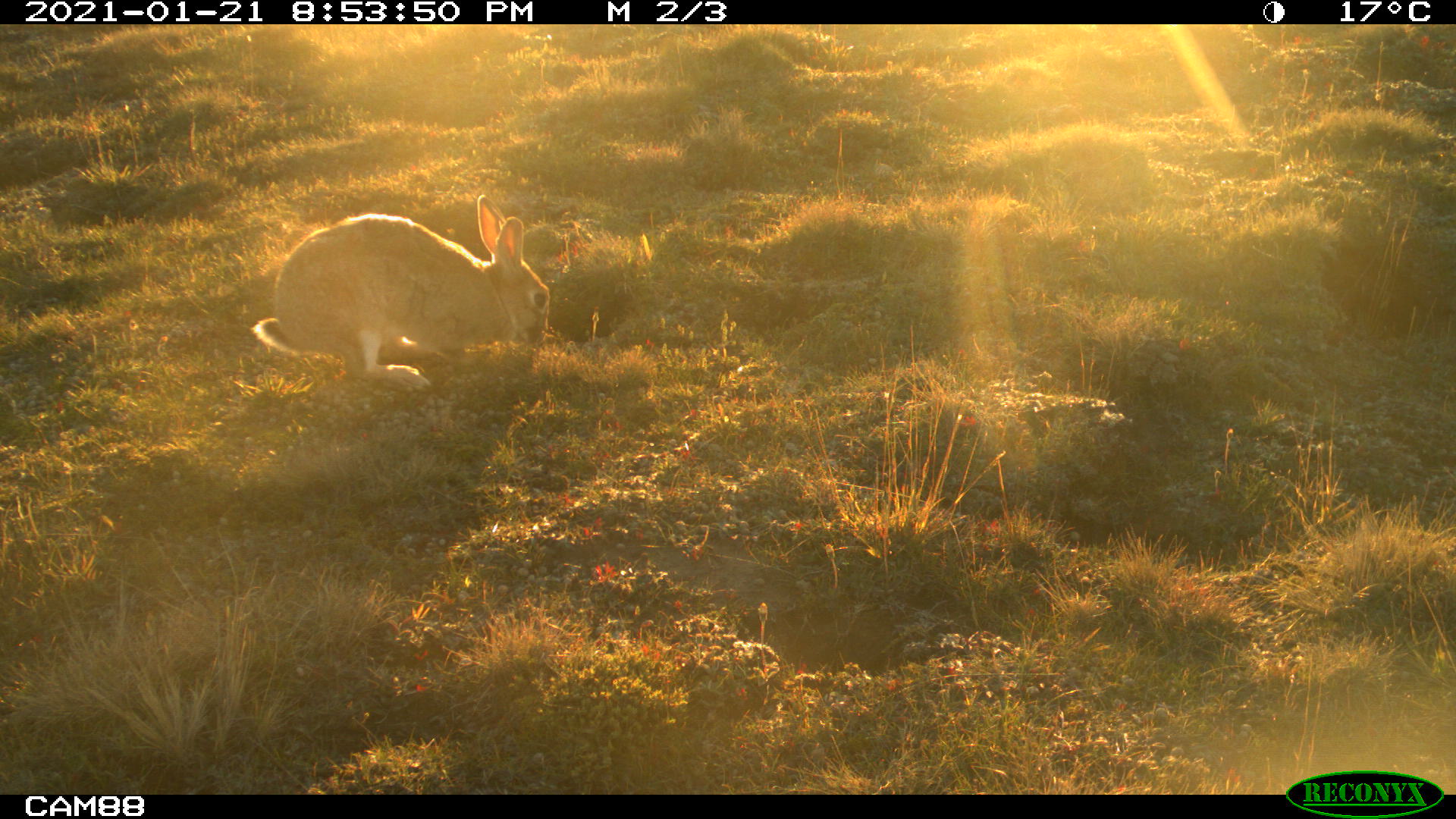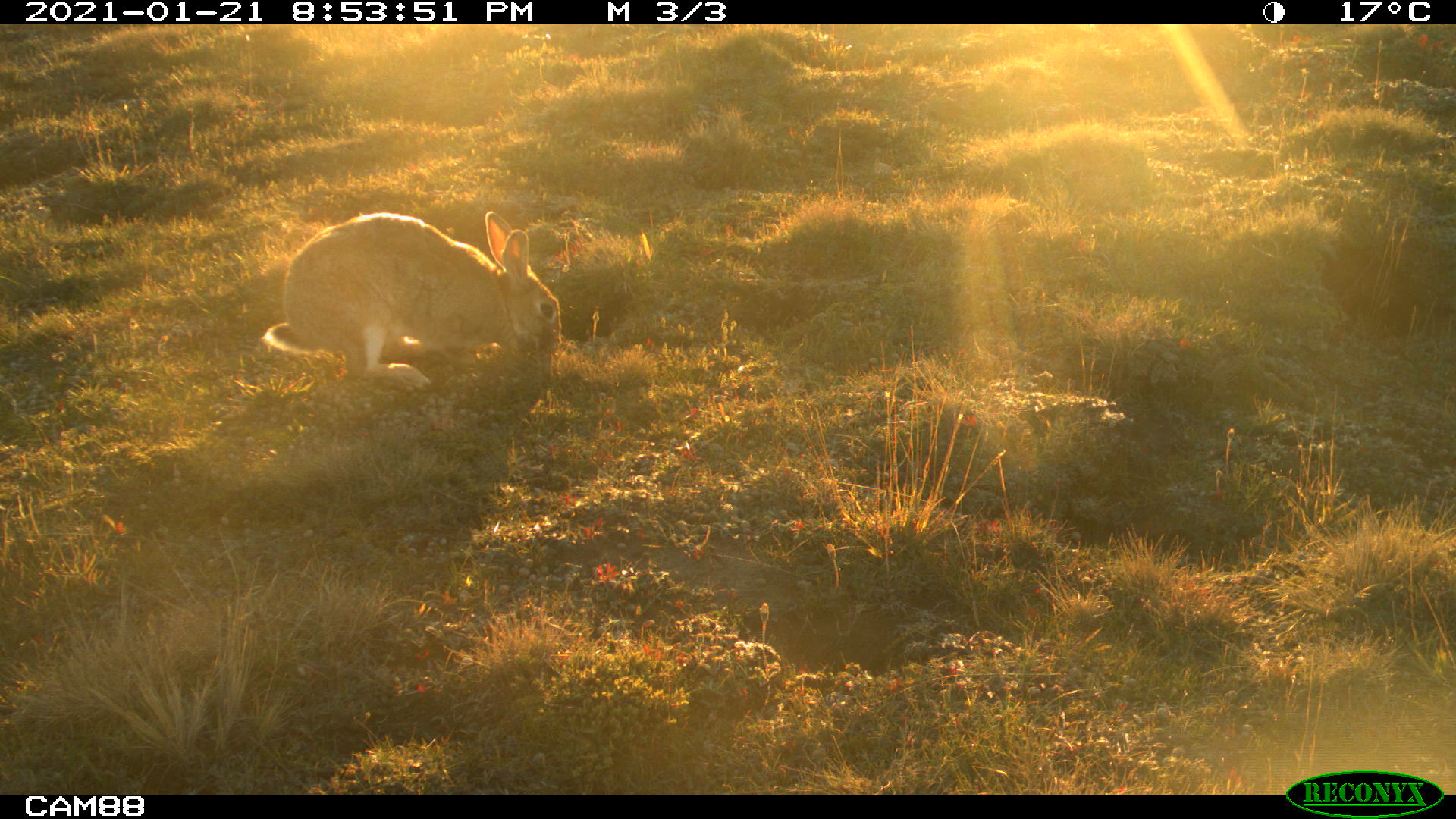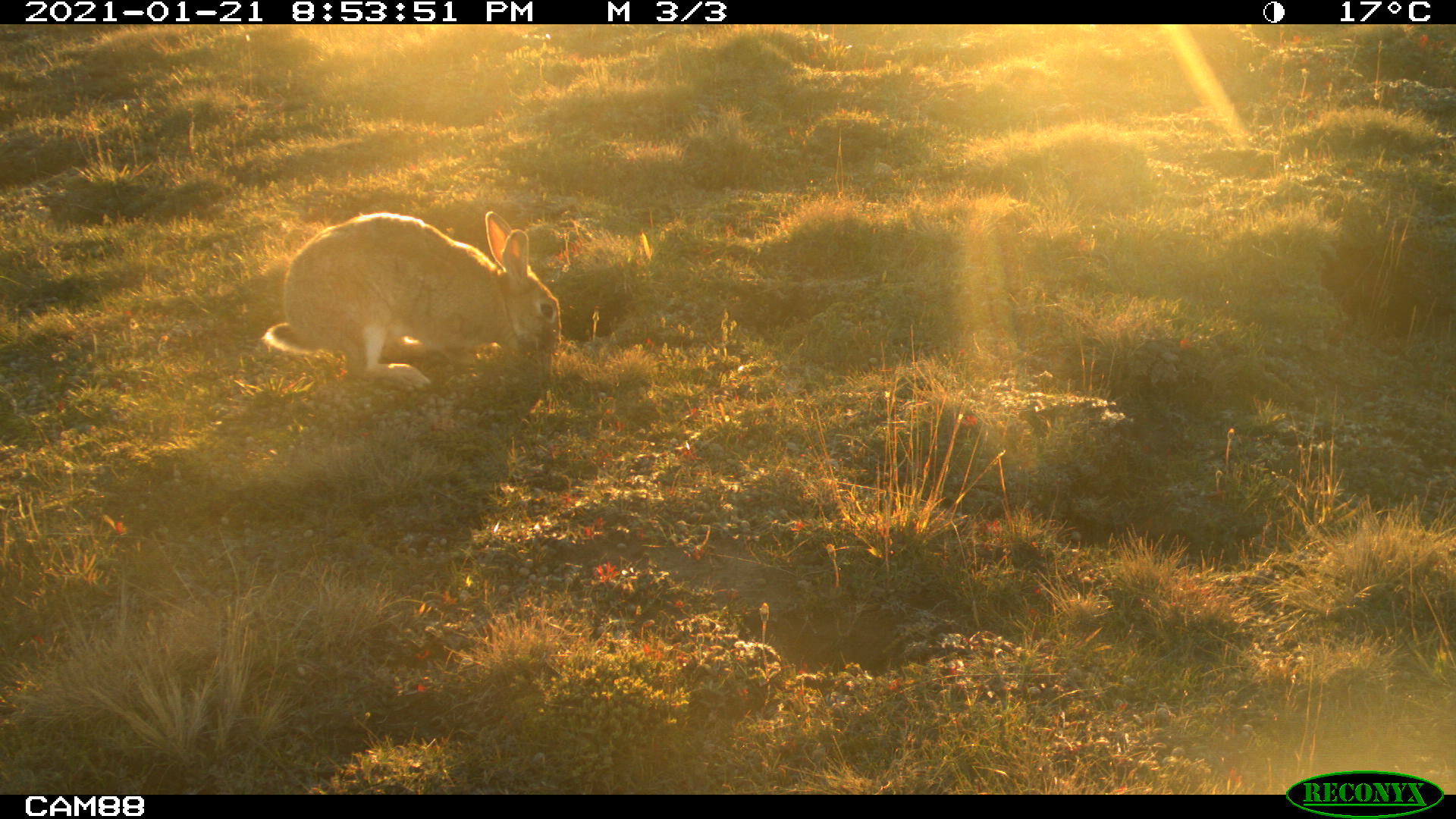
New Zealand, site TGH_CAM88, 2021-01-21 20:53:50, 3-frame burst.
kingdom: Animalia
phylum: Chordata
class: Mammalia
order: Lagomorpha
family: Leporidae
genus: Oryctolagus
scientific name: Oryctolagus cuniculus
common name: european rabbit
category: rabbit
Rabbit (european rabbit) (Oryctolagus cuniculus).